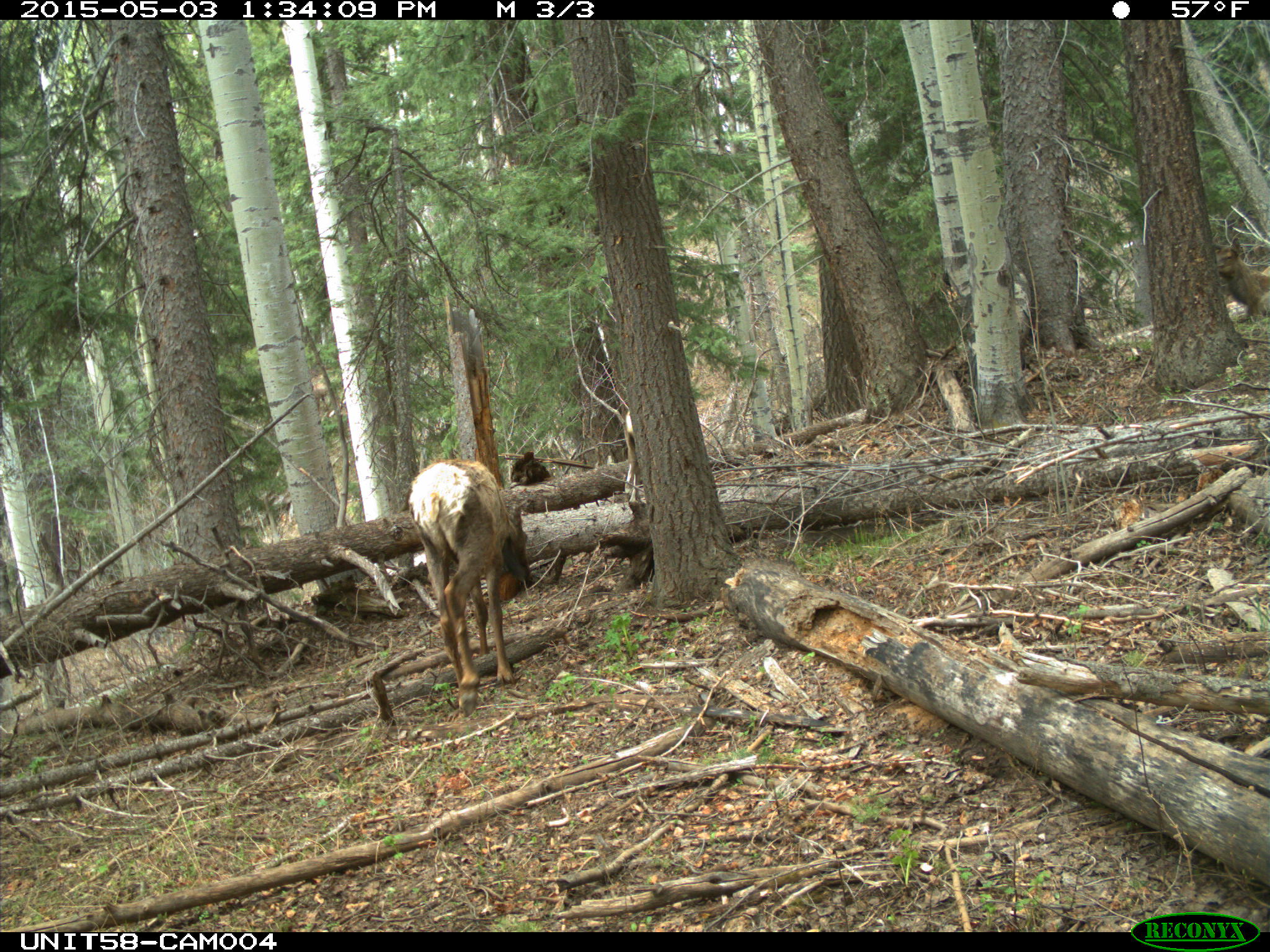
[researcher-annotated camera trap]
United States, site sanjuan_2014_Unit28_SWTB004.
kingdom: Animalia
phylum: Chordata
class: Mammalia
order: Artiodactyla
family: Cervidae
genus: Cervus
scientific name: Cervus elaphus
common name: red deer